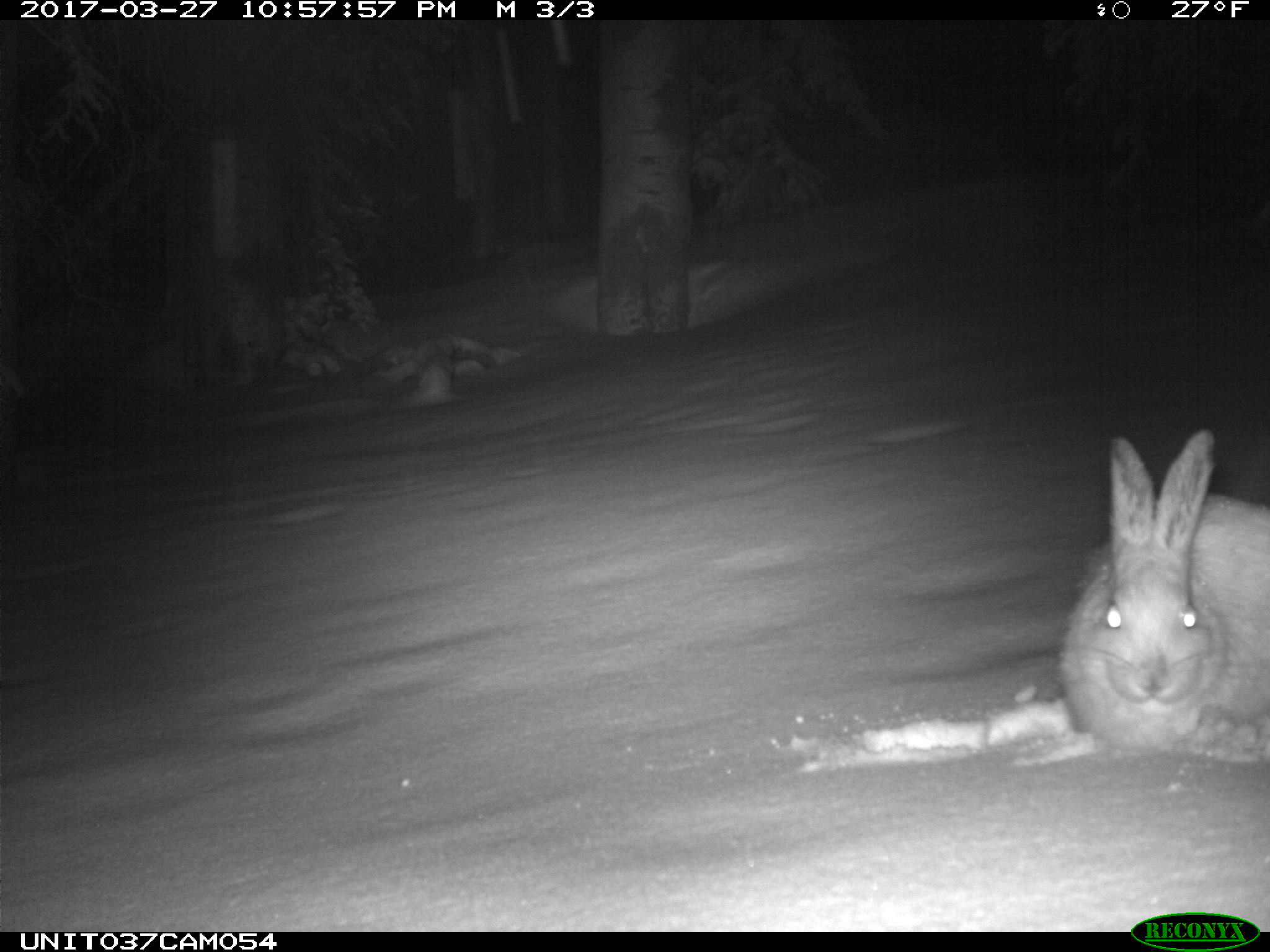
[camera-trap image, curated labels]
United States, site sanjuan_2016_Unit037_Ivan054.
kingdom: Animalia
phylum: Chordata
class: Mammalia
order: Lagomorpha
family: Leporidae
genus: Lepus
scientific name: Lepus americanus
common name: snowshoe hare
Lepus americanus (snowshoe hare).